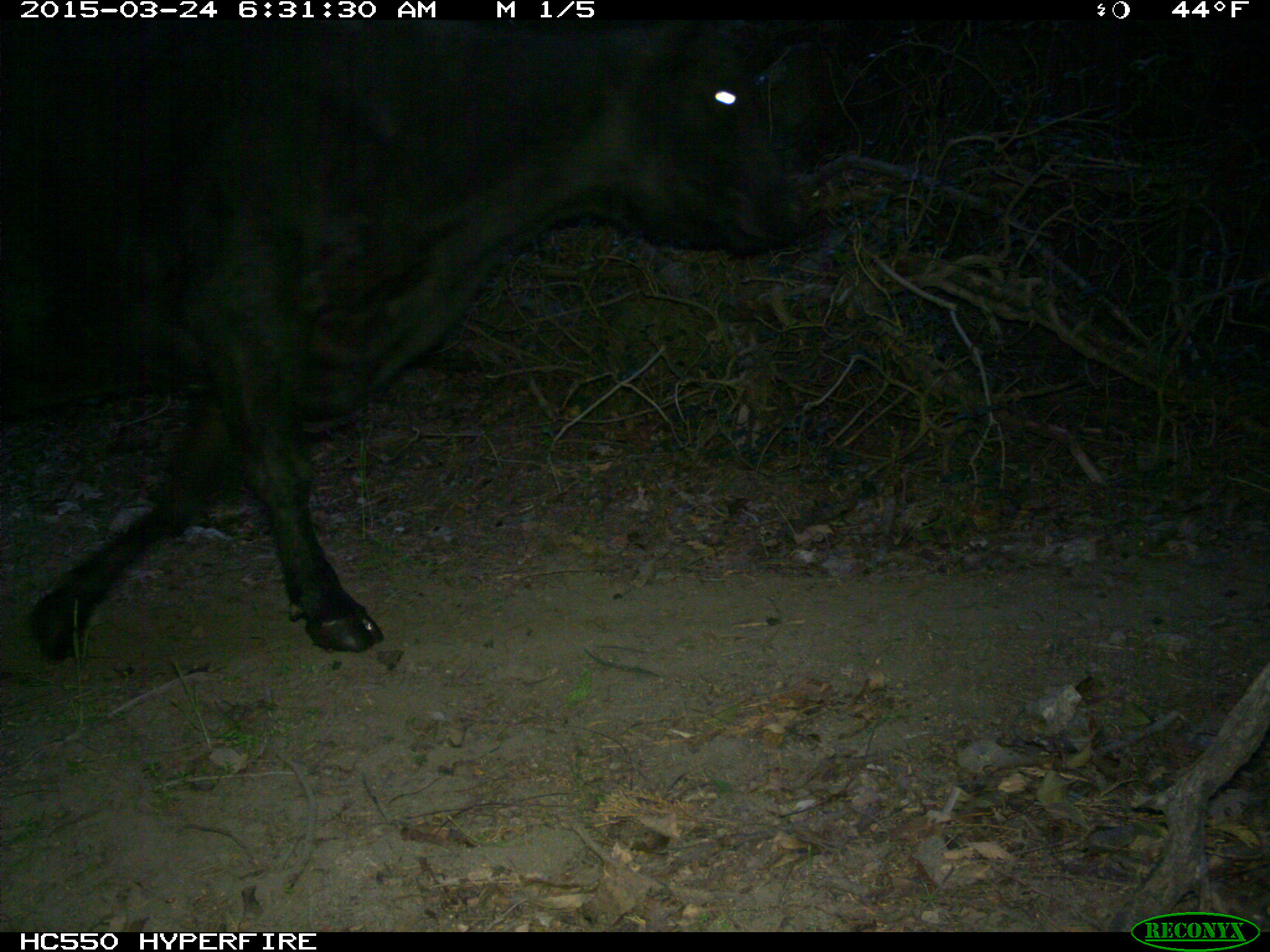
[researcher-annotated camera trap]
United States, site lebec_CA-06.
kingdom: Animalia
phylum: Chordata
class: Mammalia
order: Artiodactyla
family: Bovidae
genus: Bos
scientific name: Bos taurus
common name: domestic cow